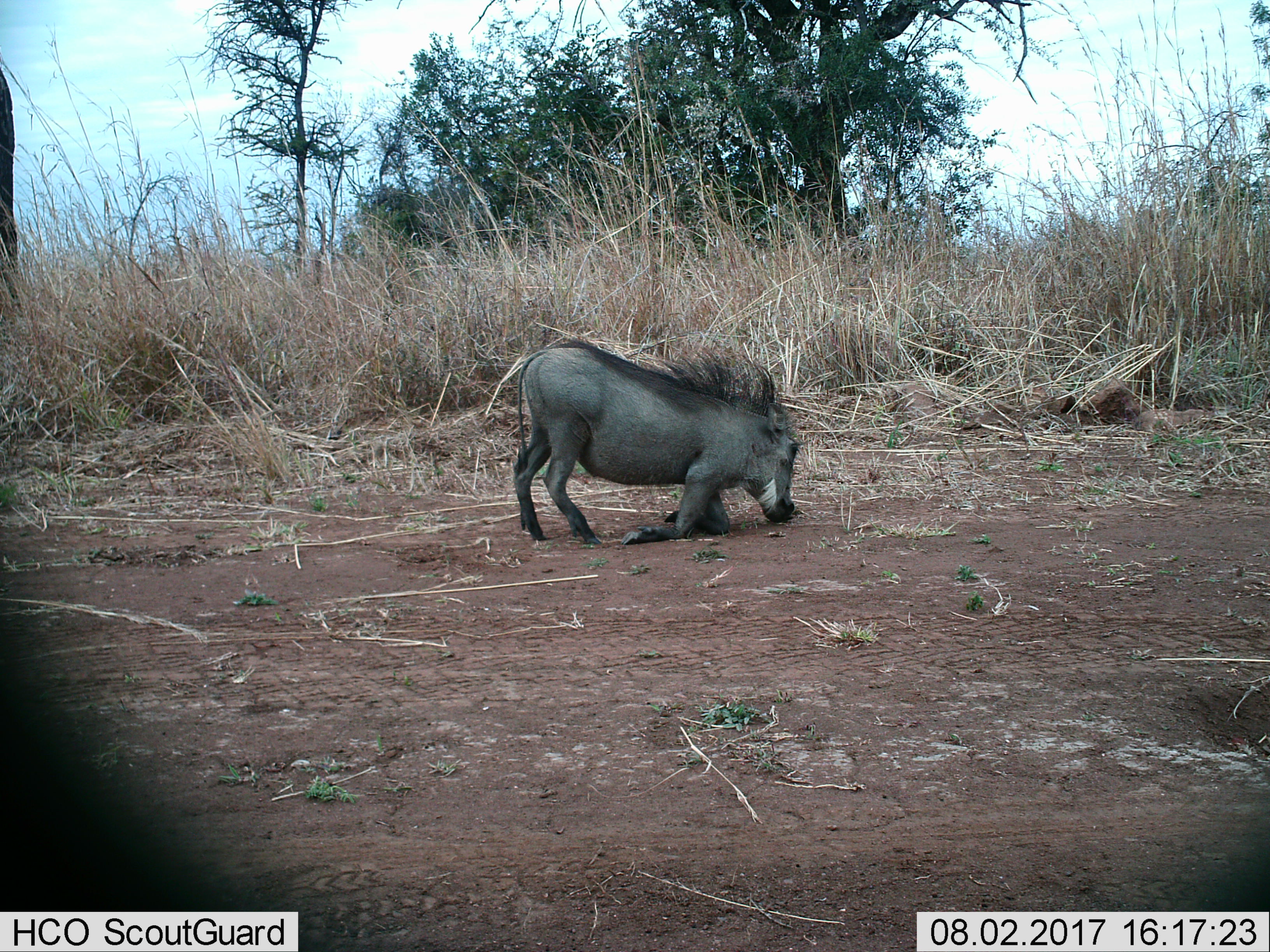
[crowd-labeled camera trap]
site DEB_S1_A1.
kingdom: Animalia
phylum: Chordata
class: Mammalia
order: Artiodactyla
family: Suidae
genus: Phacochoerus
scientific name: Phacochoerus africanus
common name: warthog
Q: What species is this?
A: Warthog (Phacochoerus africanus).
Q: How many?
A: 1.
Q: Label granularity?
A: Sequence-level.